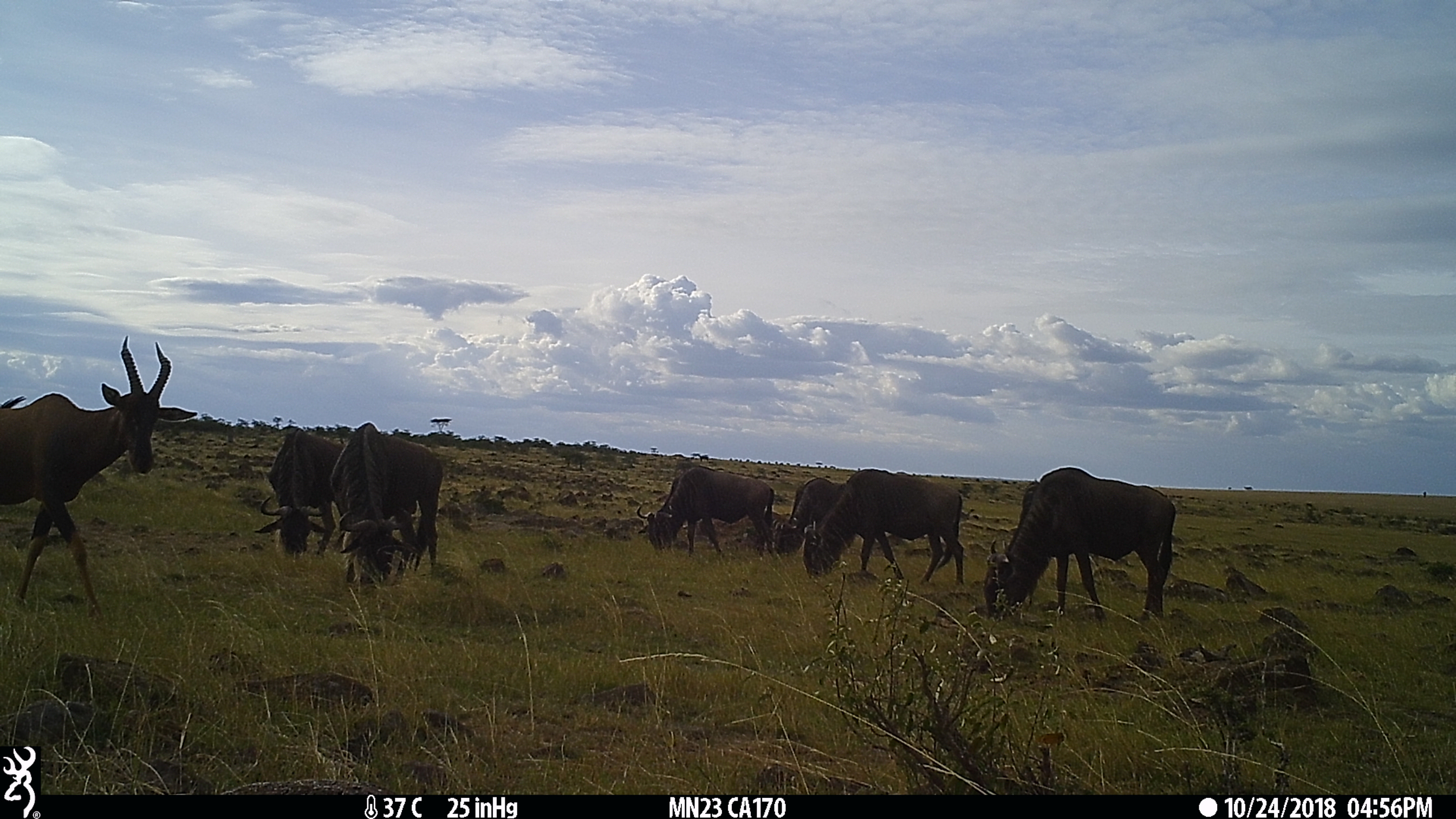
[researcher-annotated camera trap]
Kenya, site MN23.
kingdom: Animalia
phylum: Chordata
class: Mammalia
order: Artiodactyla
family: Bovidae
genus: Connochaetes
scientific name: Connochaetes taurinus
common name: blue wildebeest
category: wildebeest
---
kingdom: Animalia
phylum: Chordata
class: Mammalia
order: Artiodactyla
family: Bovidae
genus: Damaliscus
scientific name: Damaliscus lunatus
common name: topi